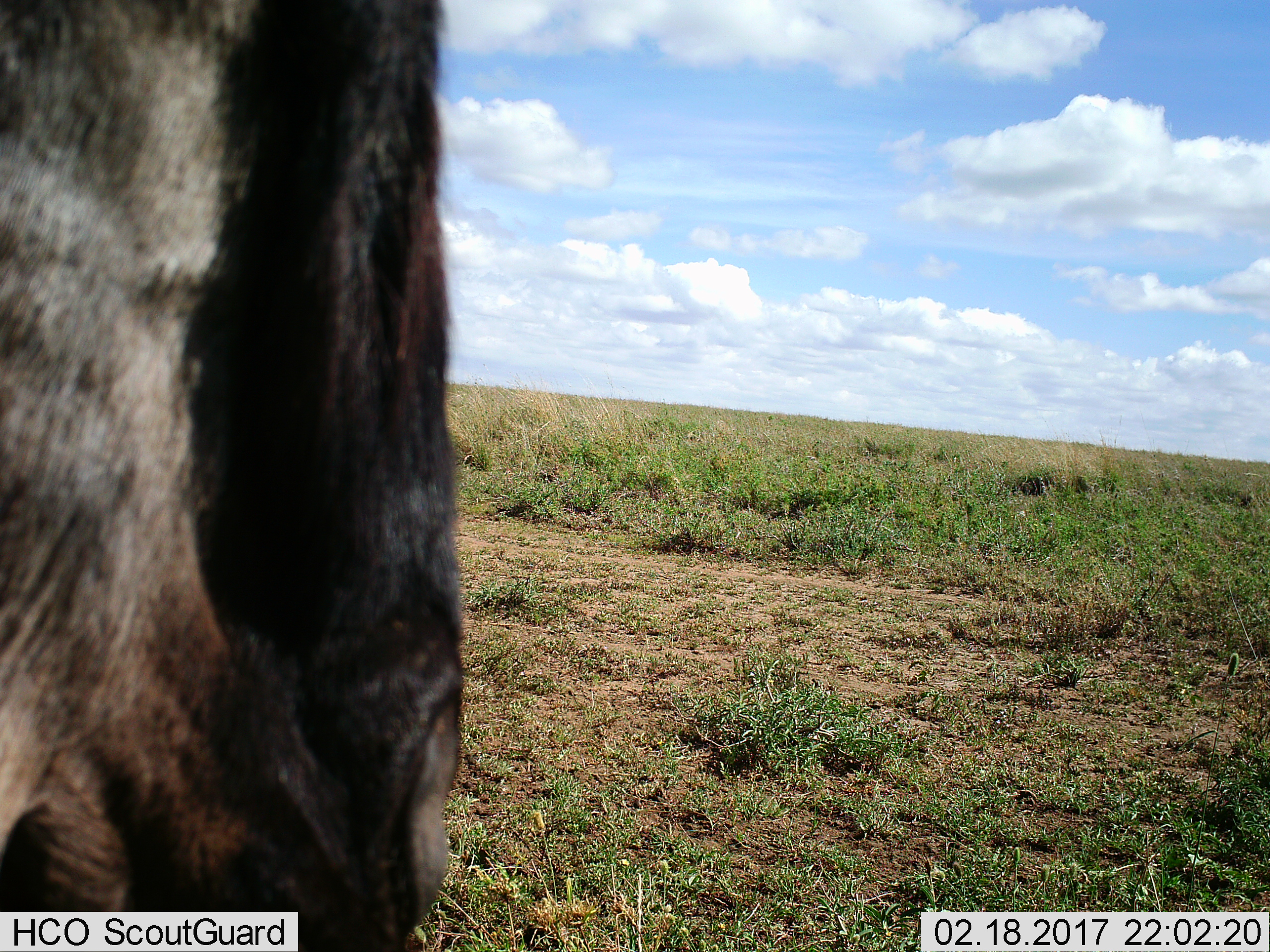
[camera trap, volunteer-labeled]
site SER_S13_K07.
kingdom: Animalia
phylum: Chordata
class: Mammalia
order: Artiodactyla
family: Bovidae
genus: Connochaetes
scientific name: Connochaetes taurinus taurinus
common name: blue wildebeest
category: wildebeestblue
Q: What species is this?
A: Wildebeestblue (blue wildebeest) (Connochaetes taurinus taurinus).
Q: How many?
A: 1.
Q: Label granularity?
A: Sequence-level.